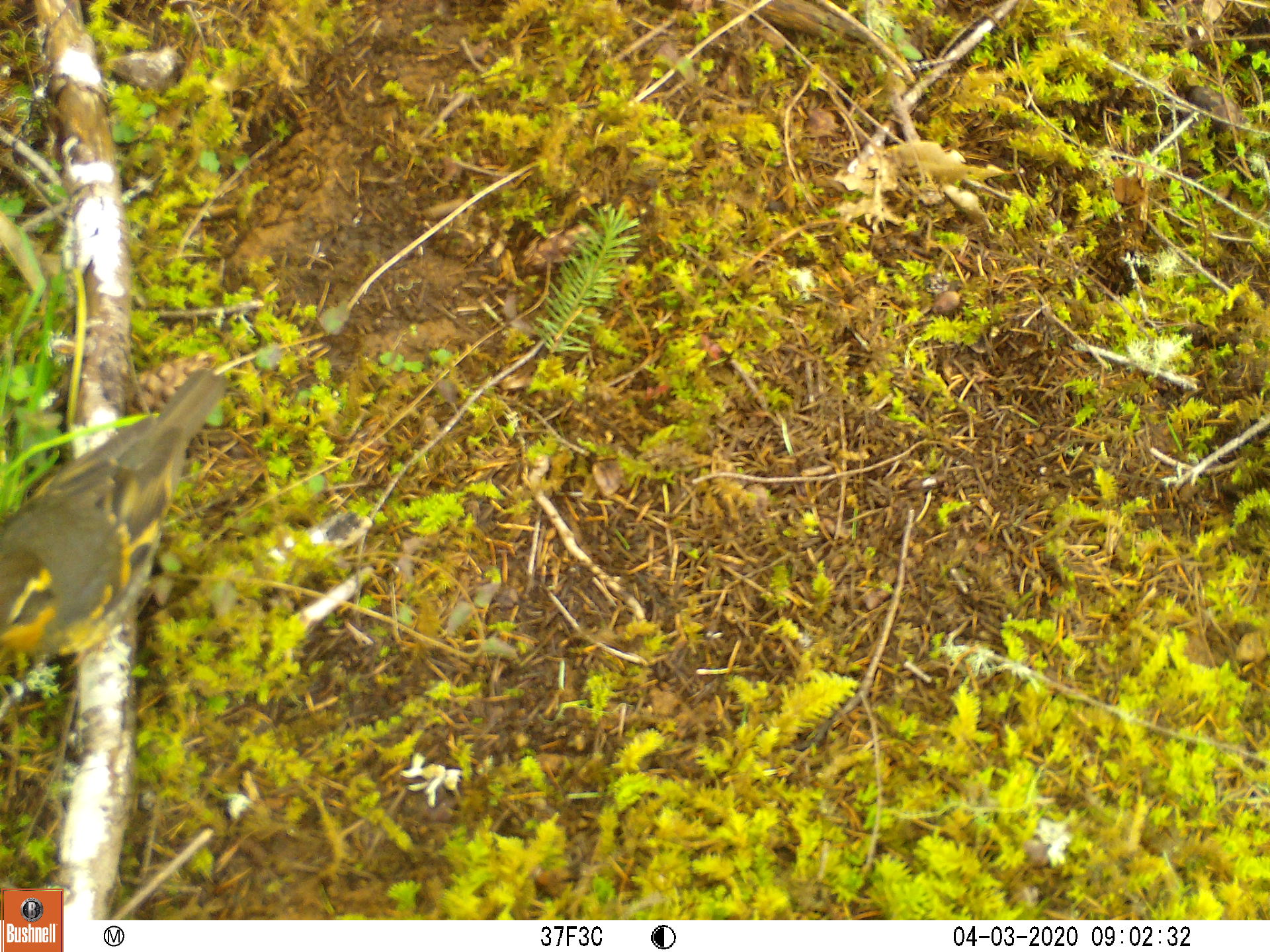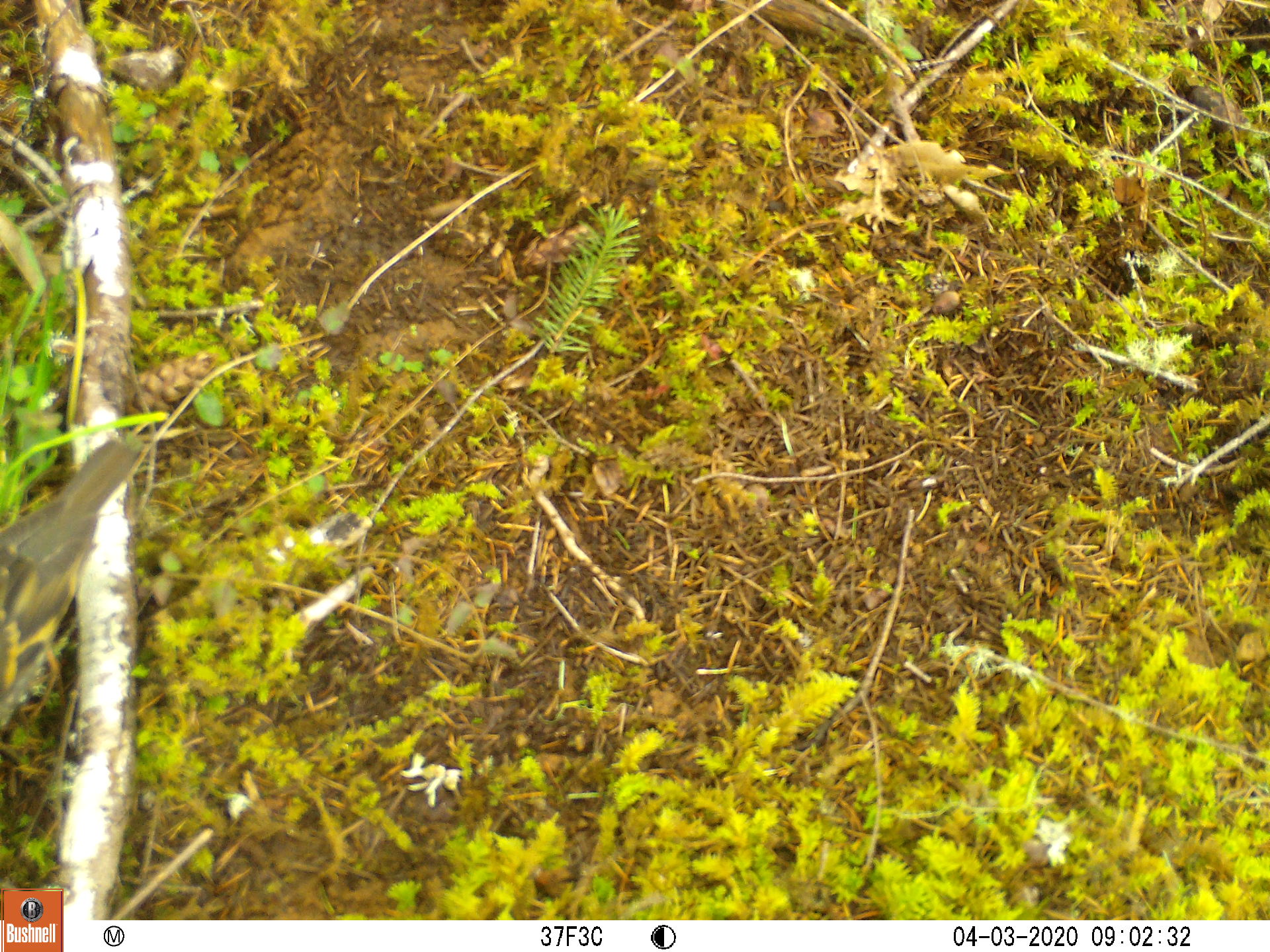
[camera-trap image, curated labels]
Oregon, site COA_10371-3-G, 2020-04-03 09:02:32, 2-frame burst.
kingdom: Animalia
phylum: Chordata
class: Aves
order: Passeriformes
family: Turdidae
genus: Ixoreus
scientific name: Ixoreus naevius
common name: varied thrush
Varied thrush (Ixoreus naevius).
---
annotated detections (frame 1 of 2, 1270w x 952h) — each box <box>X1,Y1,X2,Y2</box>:
varied thrush: <box>1,367,232,669</box>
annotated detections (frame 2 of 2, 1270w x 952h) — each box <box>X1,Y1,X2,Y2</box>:
varied thrush: <box>1,439,144,721</box>